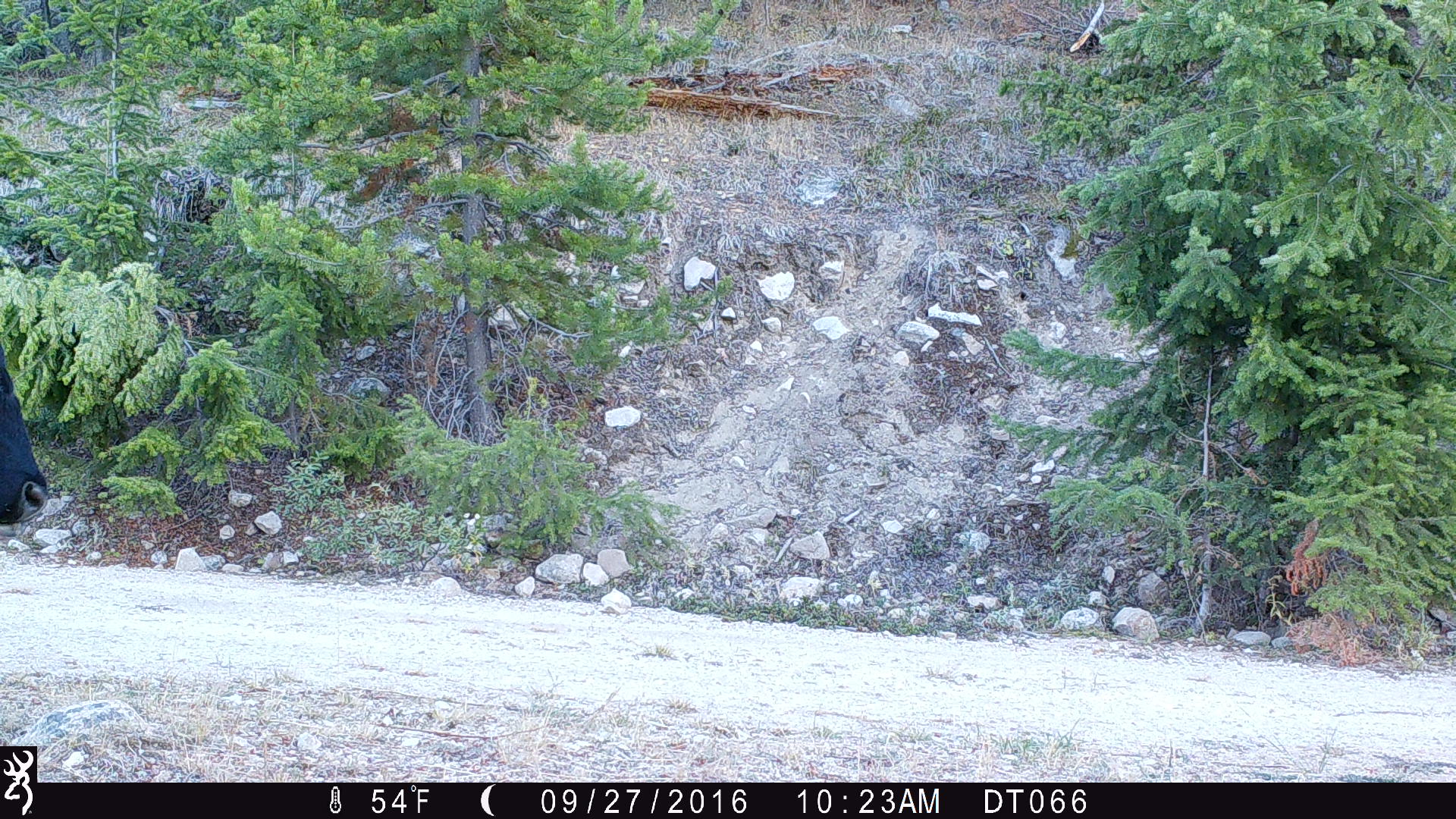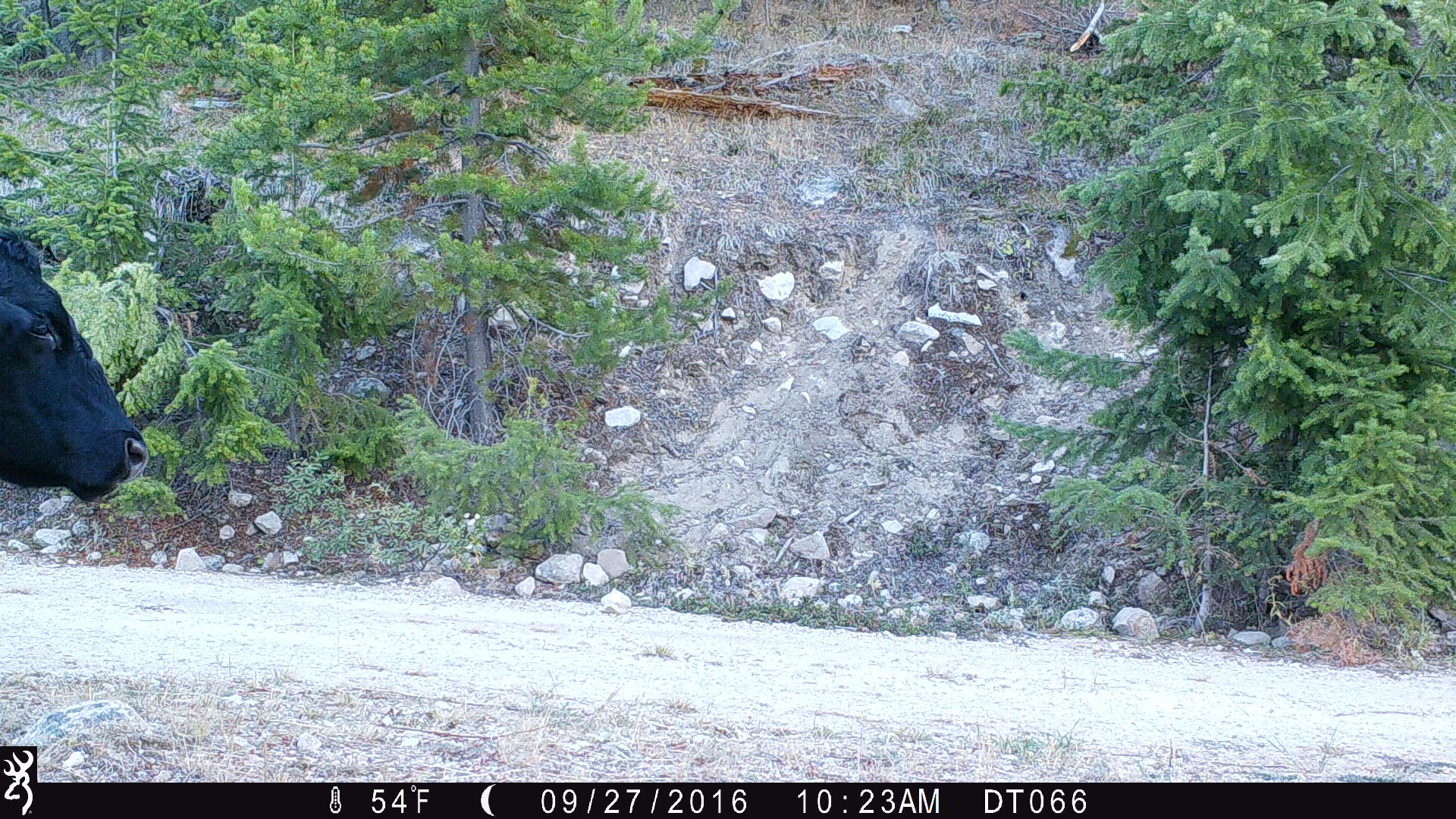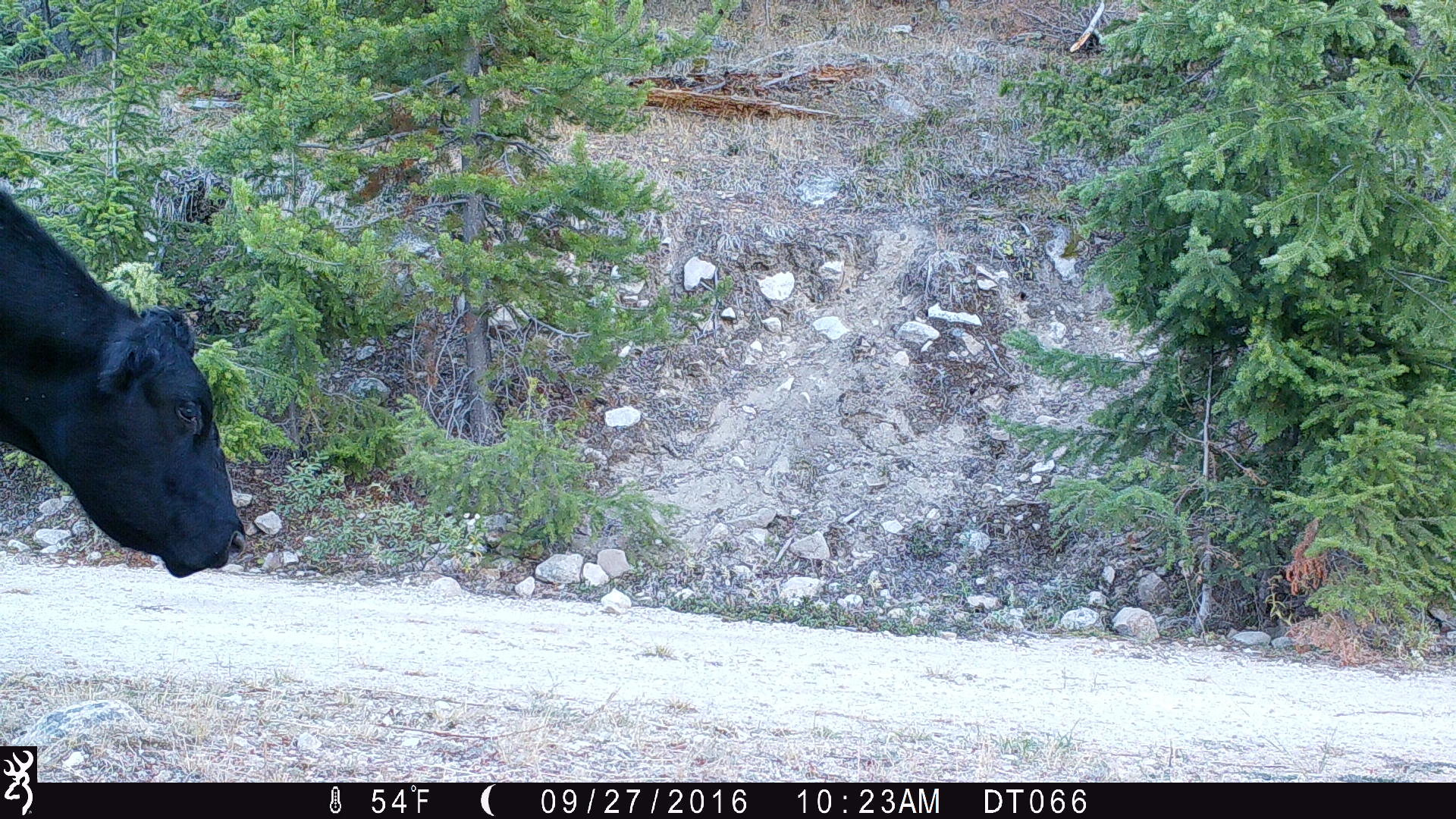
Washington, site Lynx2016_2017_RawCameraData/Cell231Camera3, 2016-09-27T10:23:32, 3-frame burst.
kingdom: Animalia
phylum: Chordata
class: Mammalia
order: Artiodactyla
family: Bovidae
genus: Bos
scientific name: Bos taurus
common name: domestic cattle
Domestic cattle (Bos taurus). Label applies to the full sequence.